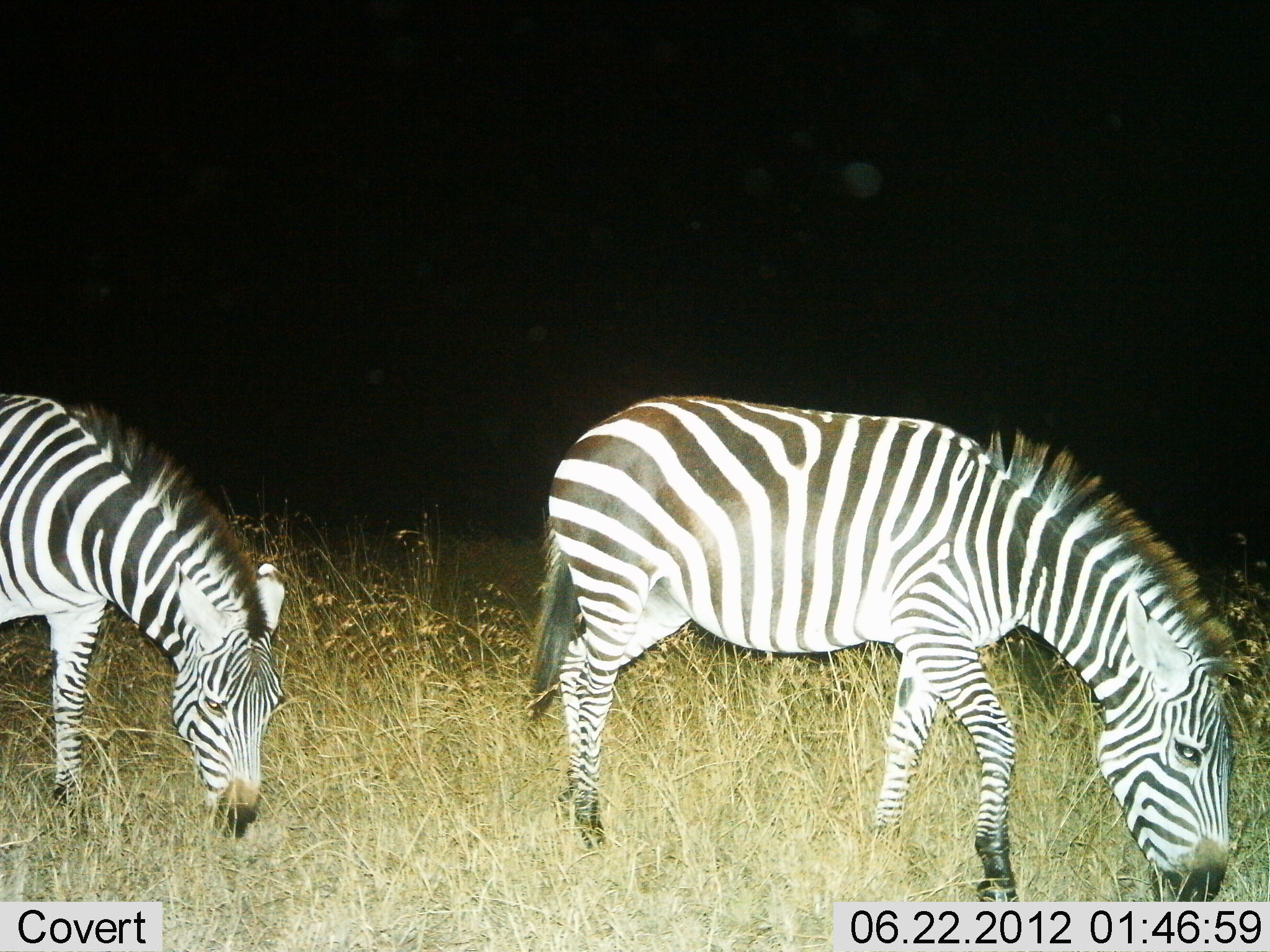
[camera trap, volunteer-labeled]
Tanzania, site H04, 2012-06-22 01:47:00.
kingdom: Animalia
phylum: Chordata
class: Mammalia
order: Perissodactyla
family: Equidae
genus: Equus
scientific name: Equus quagga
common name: plains zebra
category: zebra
Zebra (plains zebra) (Equus quagga), count 2. Behavior (volunteer vote fractions): standing 30%, resting 0%, moving 0%, interacting 0%. Young present (vote fraction): 0%. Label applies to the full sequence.